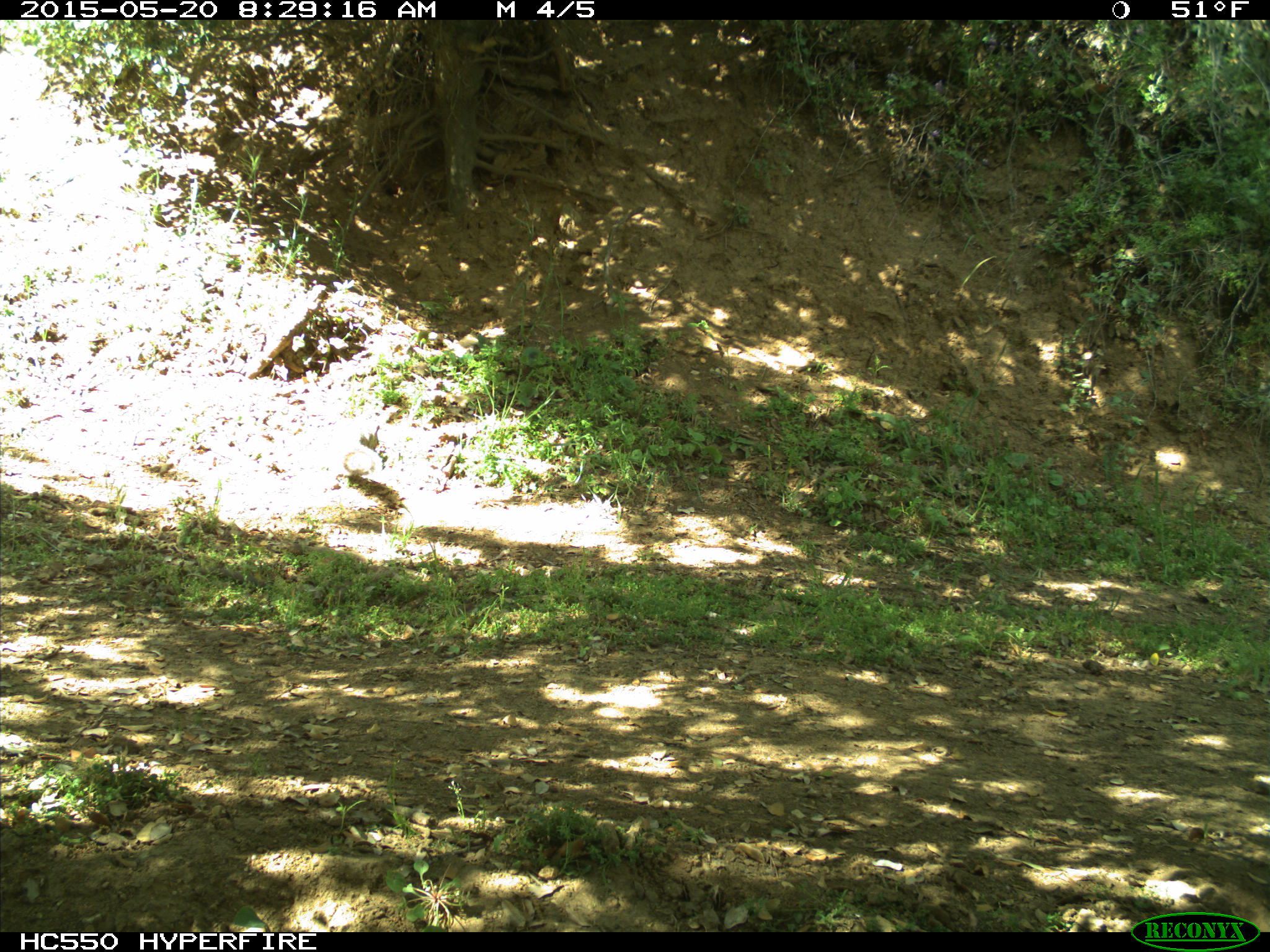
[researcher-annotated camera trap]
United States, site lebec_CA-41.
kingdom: Animalia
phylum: Chordata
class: Mammalia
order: Rodentia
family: Sciuridae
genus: Sciurus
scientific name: Sciurus carolinensis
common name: eastern gray squirrel